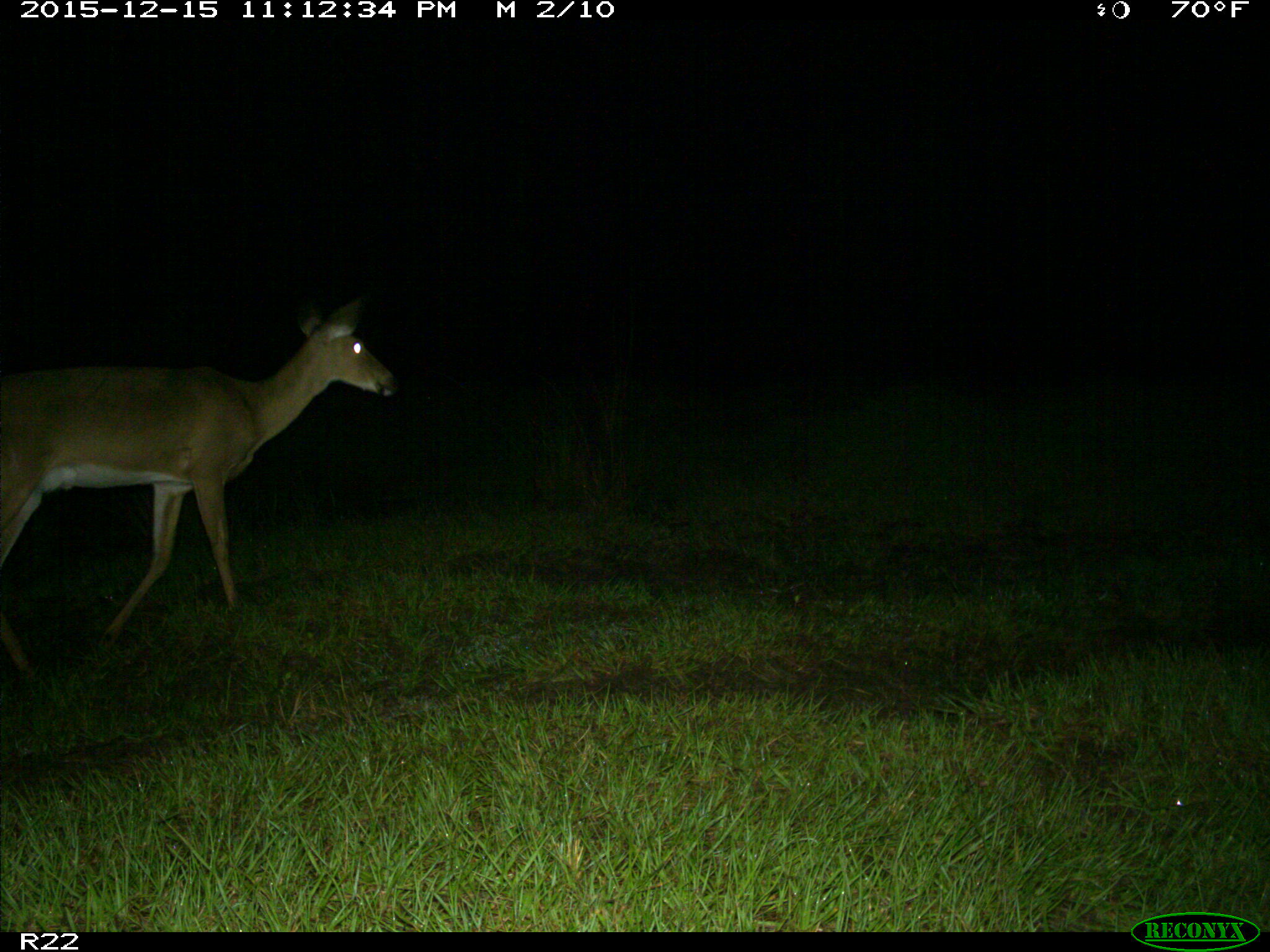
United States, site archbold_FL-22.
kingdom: Animalia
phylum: Chordata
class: Mammalia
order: Artiodactyla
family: Cervidae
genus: Odocoileus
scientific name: Odocoileus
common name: deer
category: unidentified deer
Unidentified deer (deer) (Odocoileus).